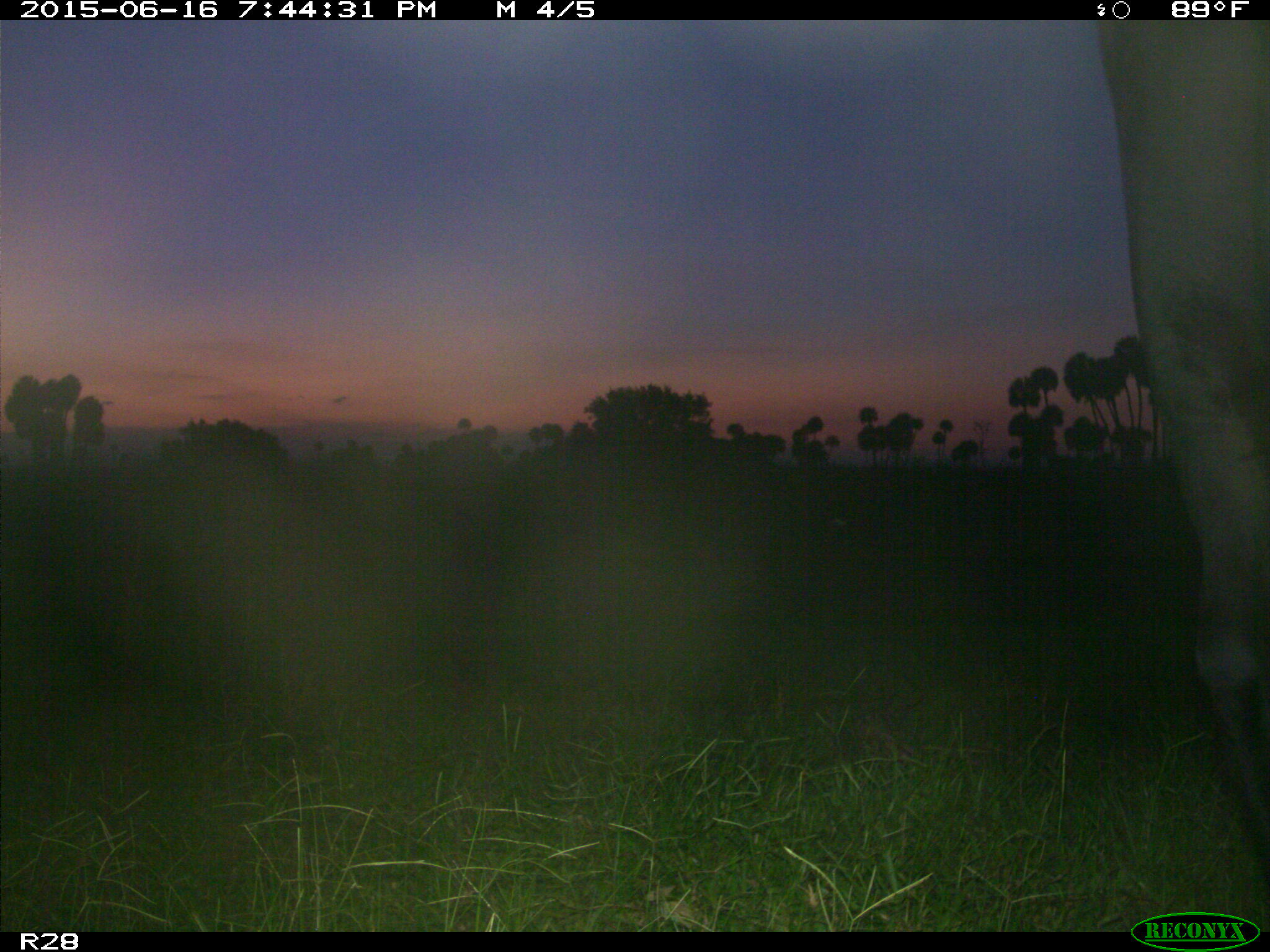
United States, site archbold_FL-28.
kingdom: Animalia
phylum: Chordata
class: Mammalia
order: Artiodactyla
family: Bovidae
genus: Bos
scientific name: Bos taurus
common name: domestic cow